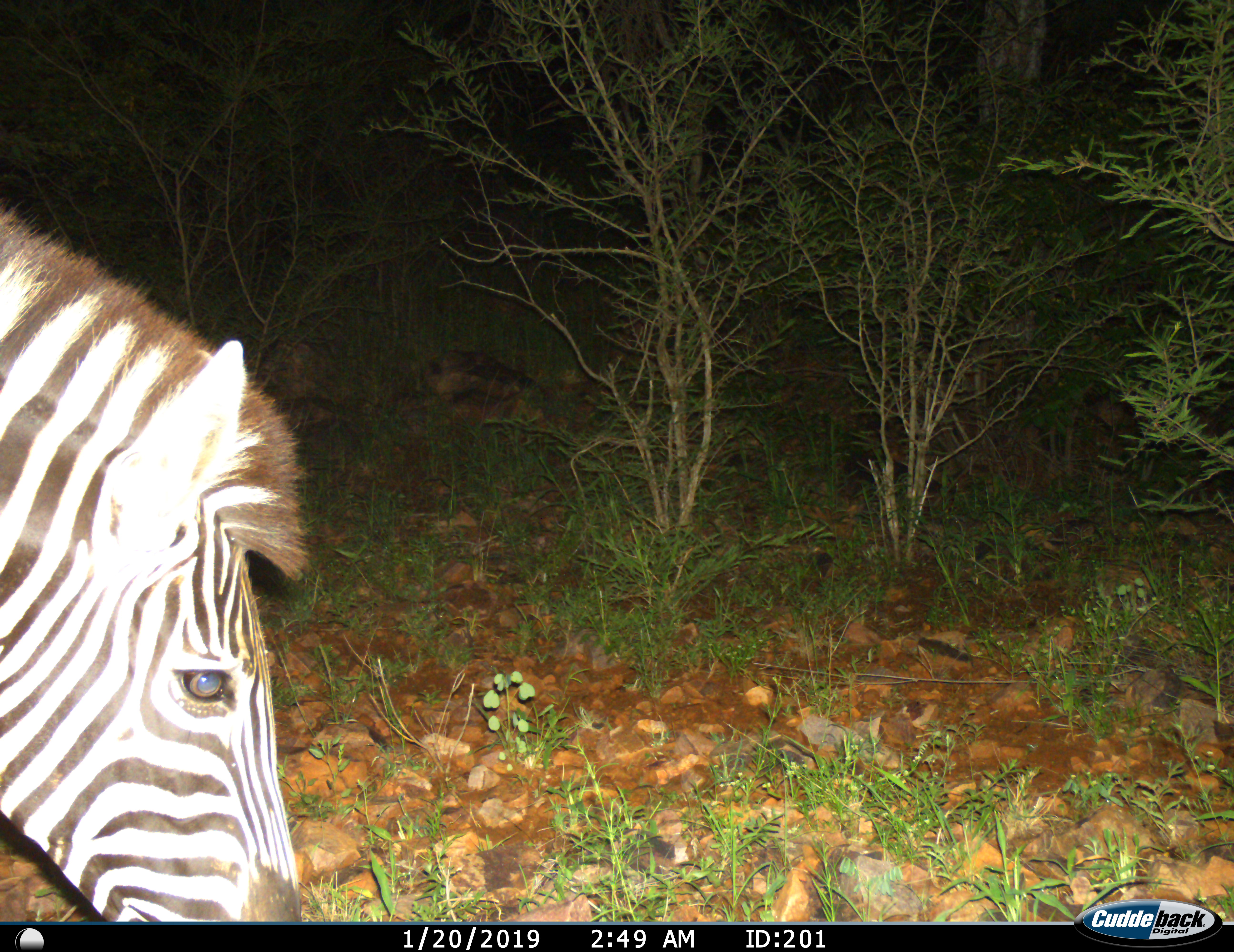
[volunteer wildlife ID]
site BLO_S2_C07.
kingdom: Animalia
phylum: Chordata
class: Mammalia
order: Perissodactyla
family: Equidae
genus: Equus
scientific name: Equus quagga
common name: plains zebra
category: zebraplains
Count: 1.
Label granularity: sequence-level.